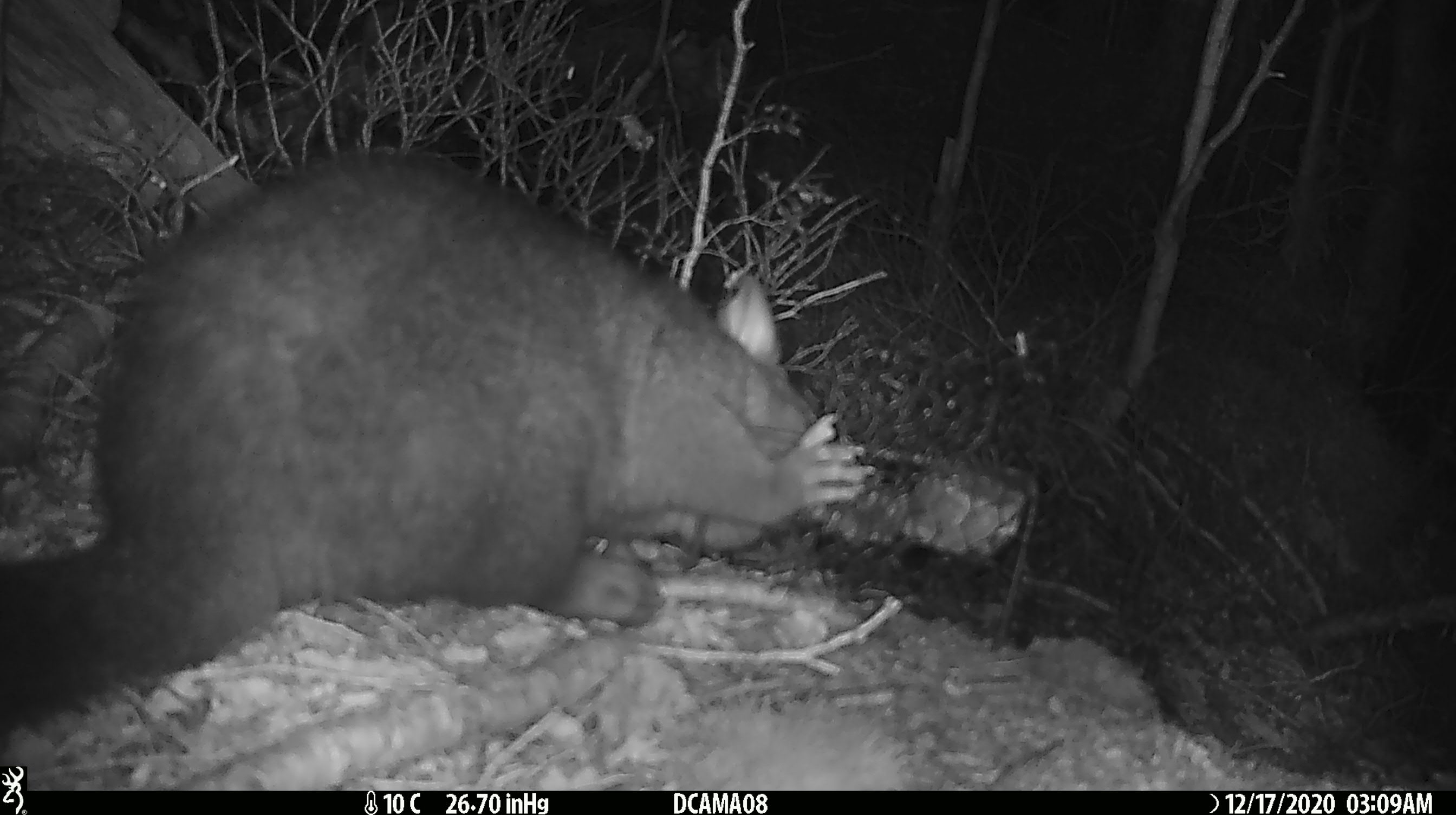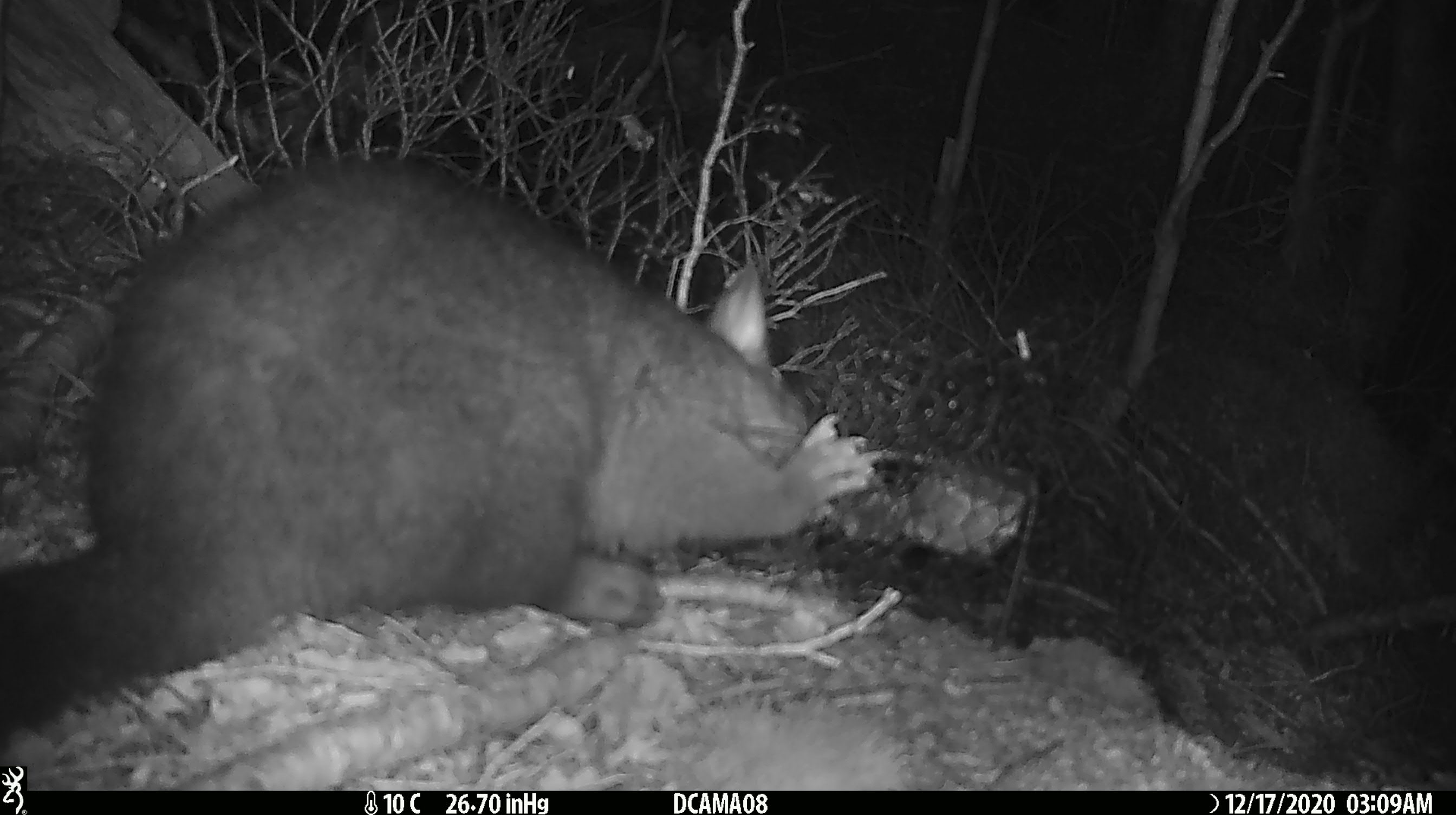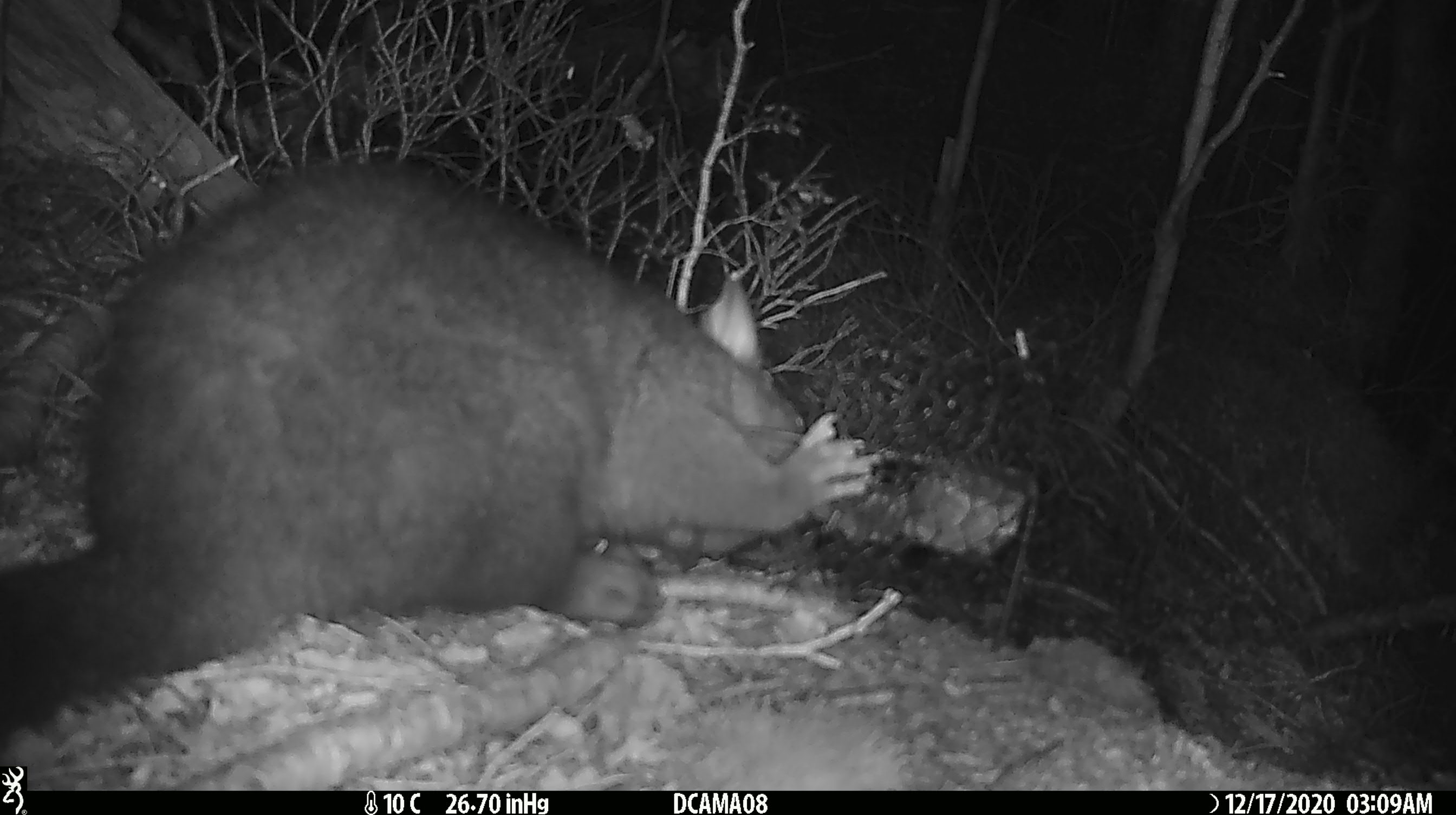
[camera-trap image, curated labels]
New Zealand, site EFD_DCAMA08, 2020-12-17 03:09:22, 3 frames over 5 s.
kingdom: Animalia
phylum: Chordata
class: Mammalia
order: Diprotodontia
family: Phalangeridae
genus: Trichosurus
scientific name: Trichosurus vulpecula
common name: common brushtail possum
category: possum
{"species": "possum (common brushtail possum) (Trichosurus vulpecula)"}